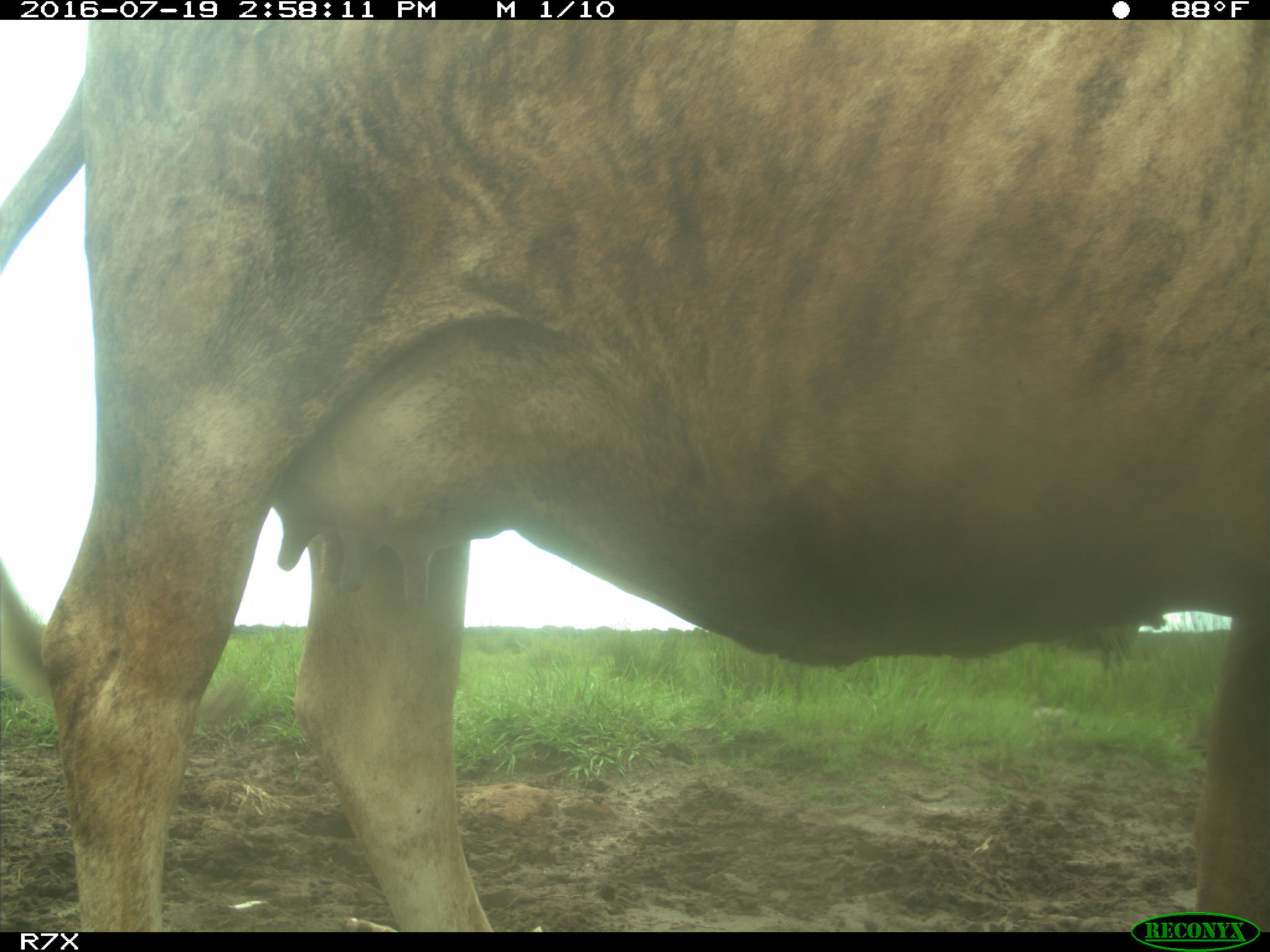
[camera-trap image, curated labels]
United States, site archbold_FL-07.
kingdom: Animalia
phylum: Chordata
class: Mammalia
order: Artiodactyla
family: Bovidae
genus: Bos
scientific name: Bos taurus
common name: domestic cow